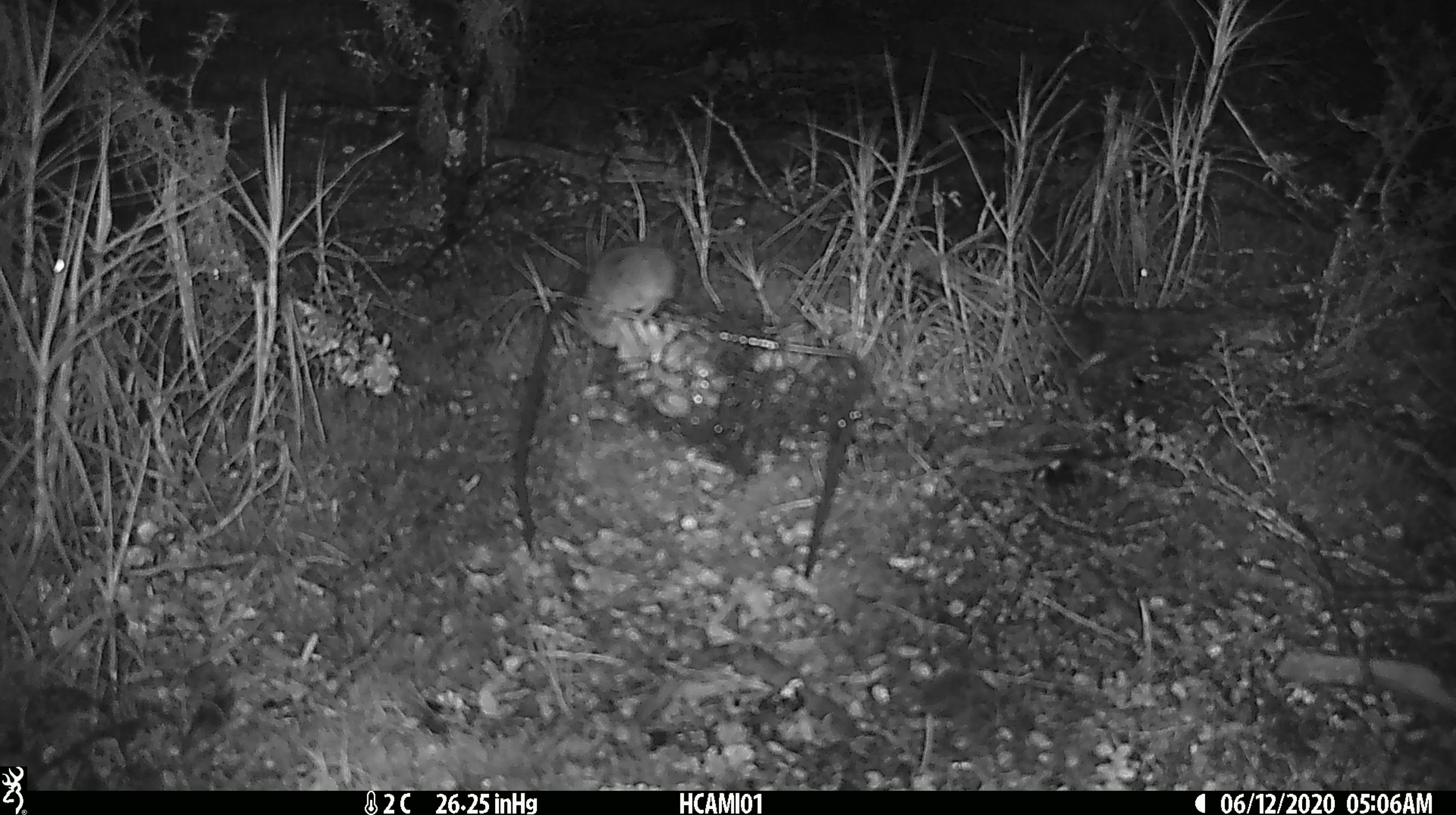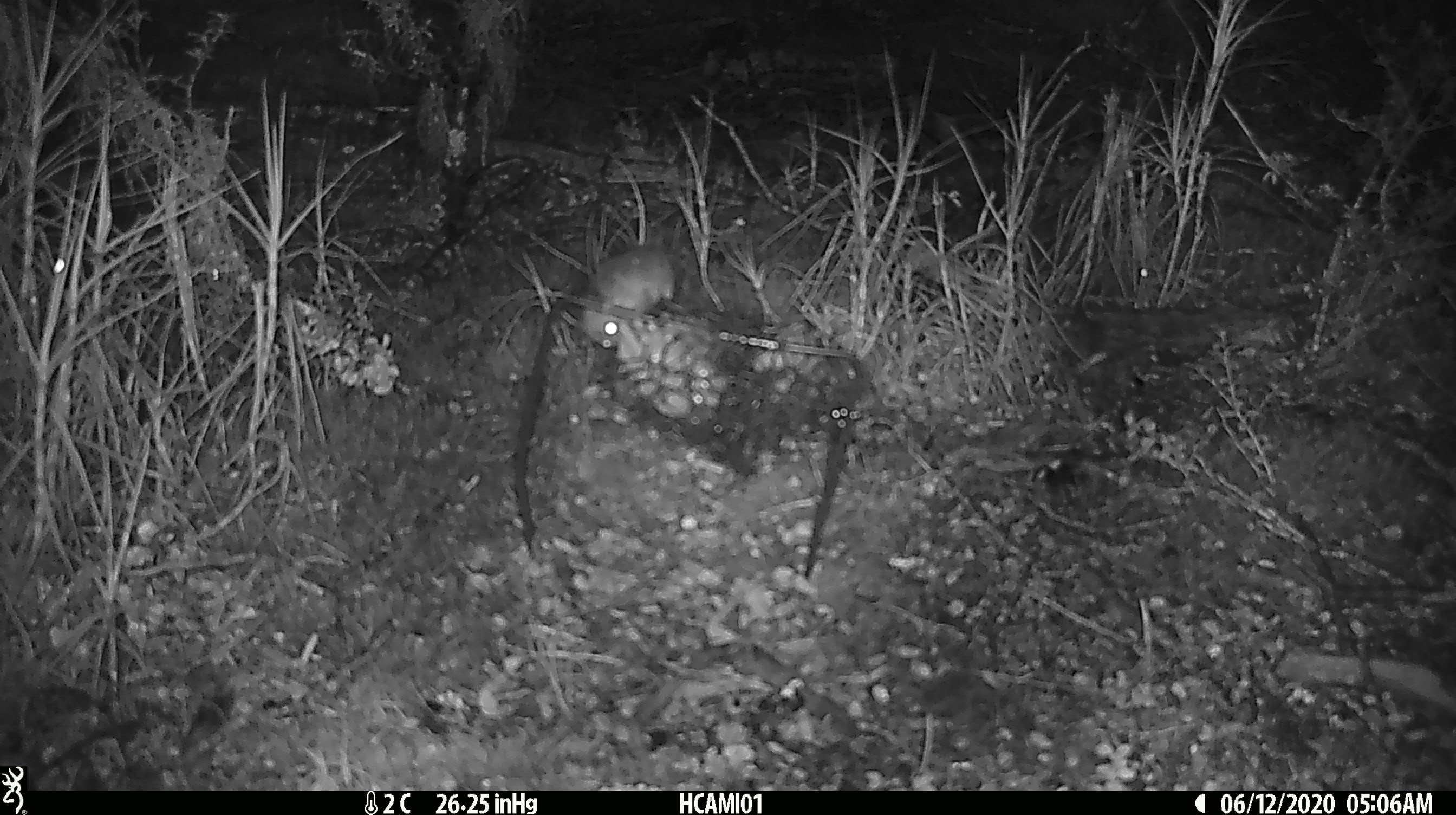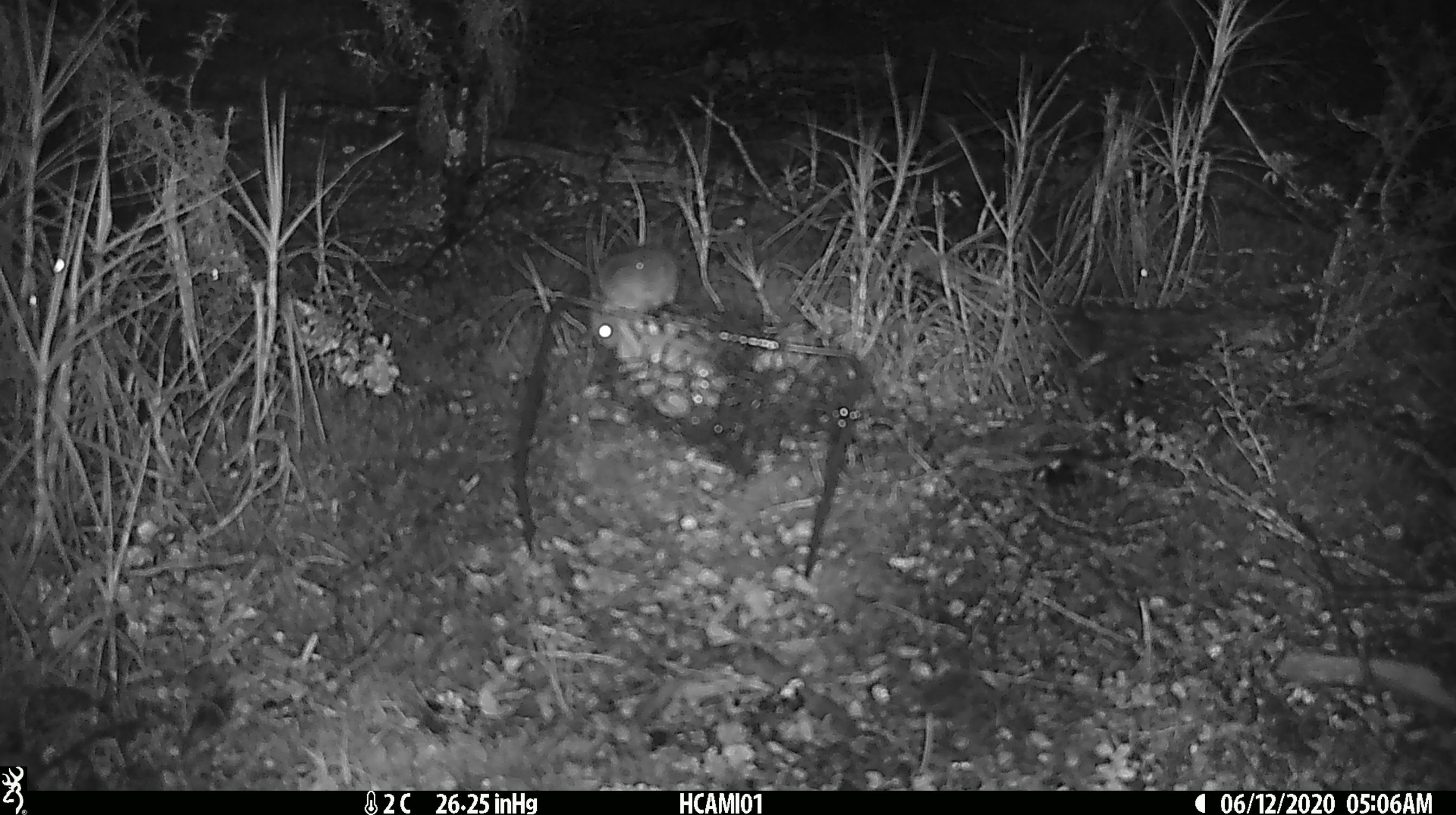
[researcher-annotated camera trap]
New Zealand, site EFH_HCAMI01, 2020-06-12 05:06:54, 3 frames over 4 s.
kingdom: Animalia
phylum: Chordata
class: Mammalia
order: Rodentia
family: Muridae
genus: Mus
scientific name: Mus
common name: mouse